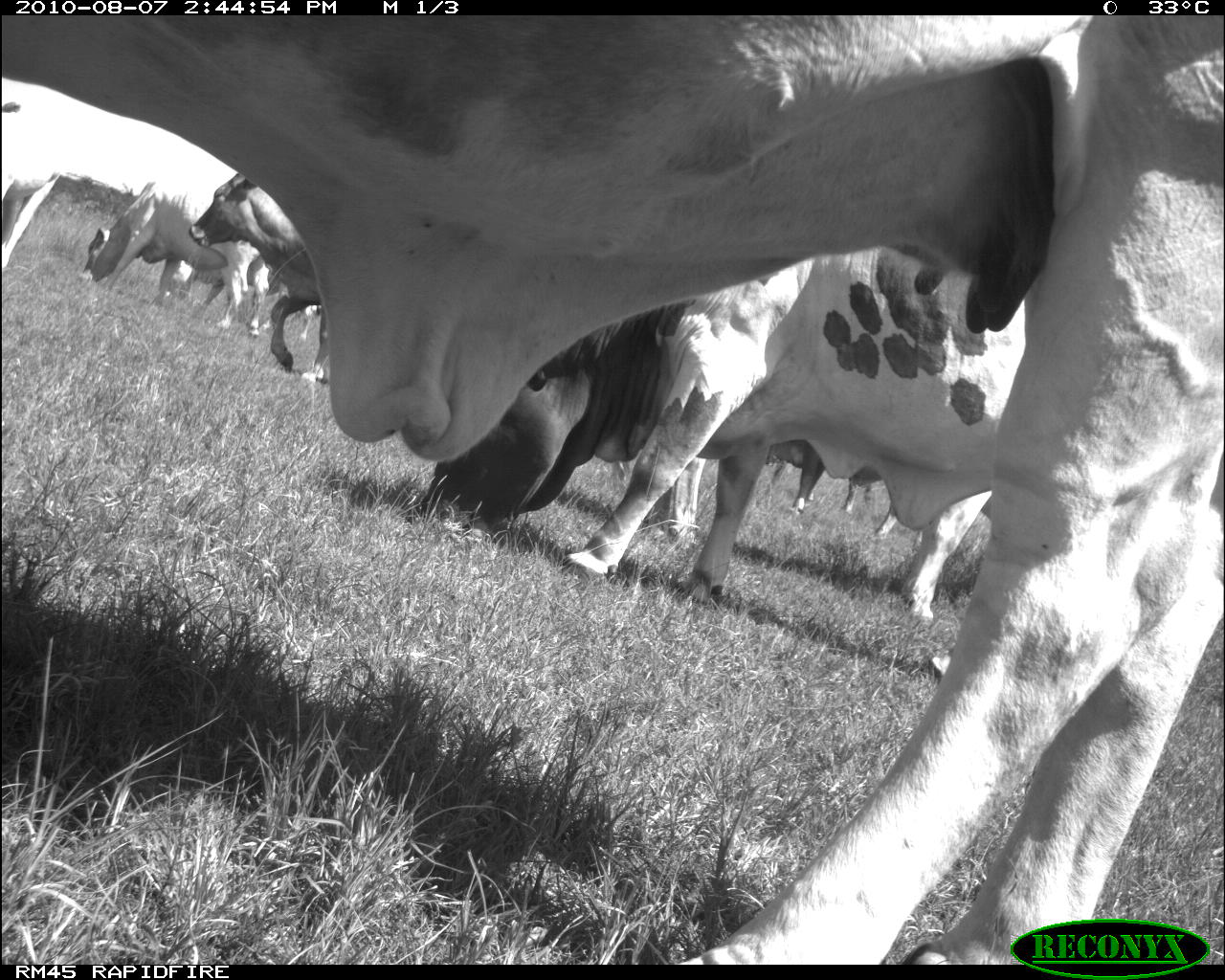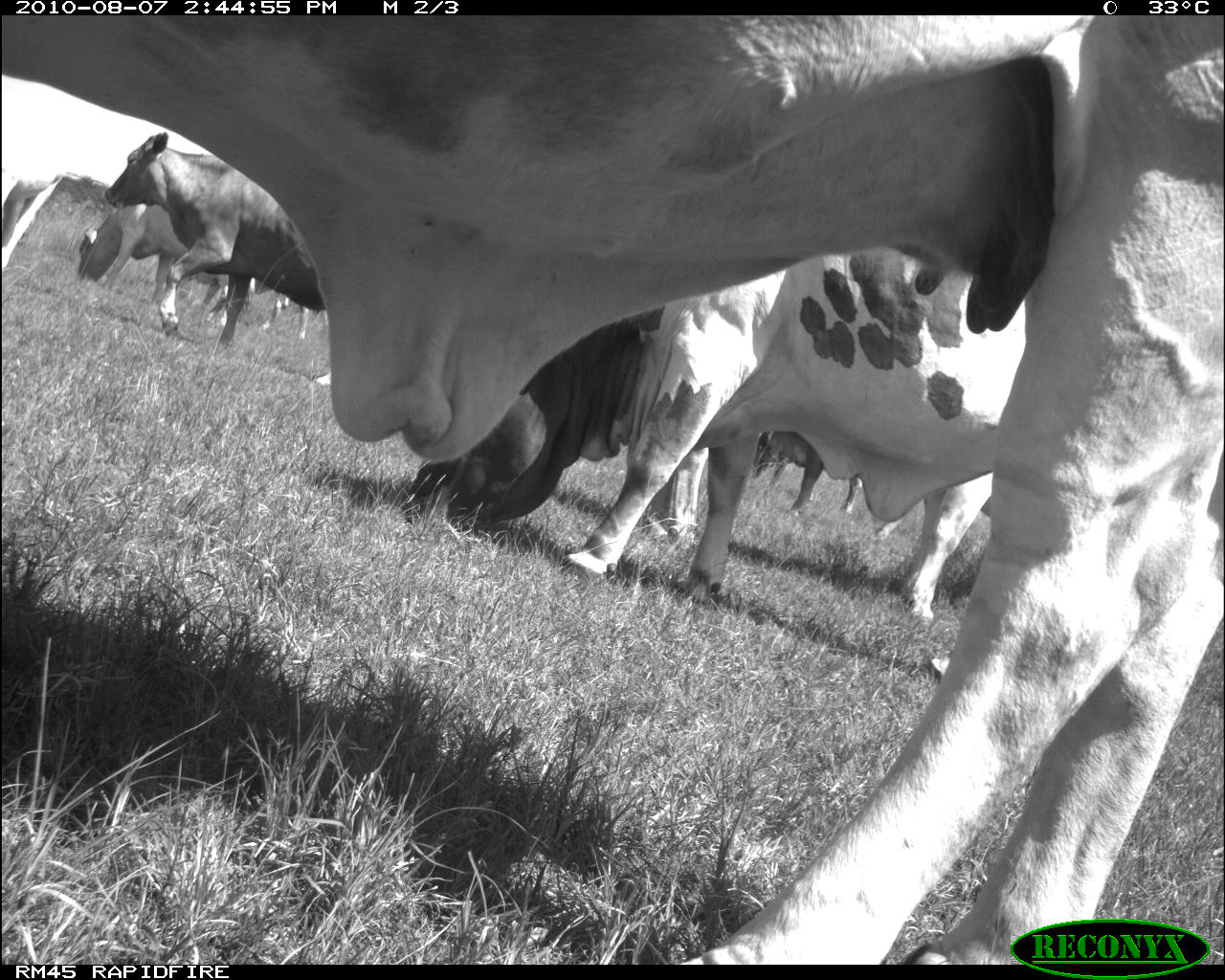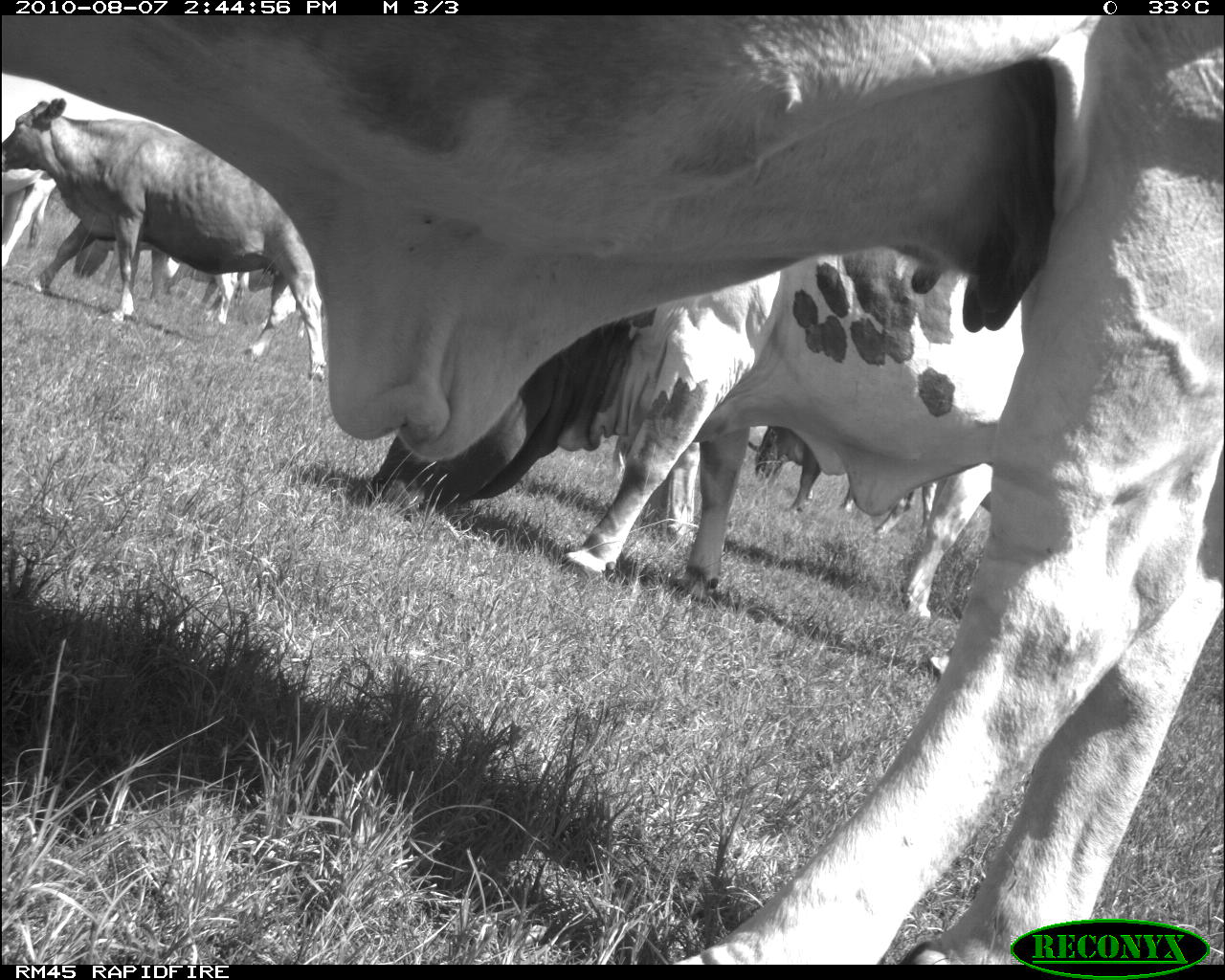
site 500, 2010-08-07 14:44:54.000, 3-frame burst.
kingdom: Animalia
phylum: Chordata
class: Mammalia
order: Artiodactyla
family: Bovidae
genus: Tragelaphus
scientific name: Tragelaphus oryx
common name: eland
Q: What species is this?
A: Tragelaphus oryx (eland).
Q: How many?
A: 5.